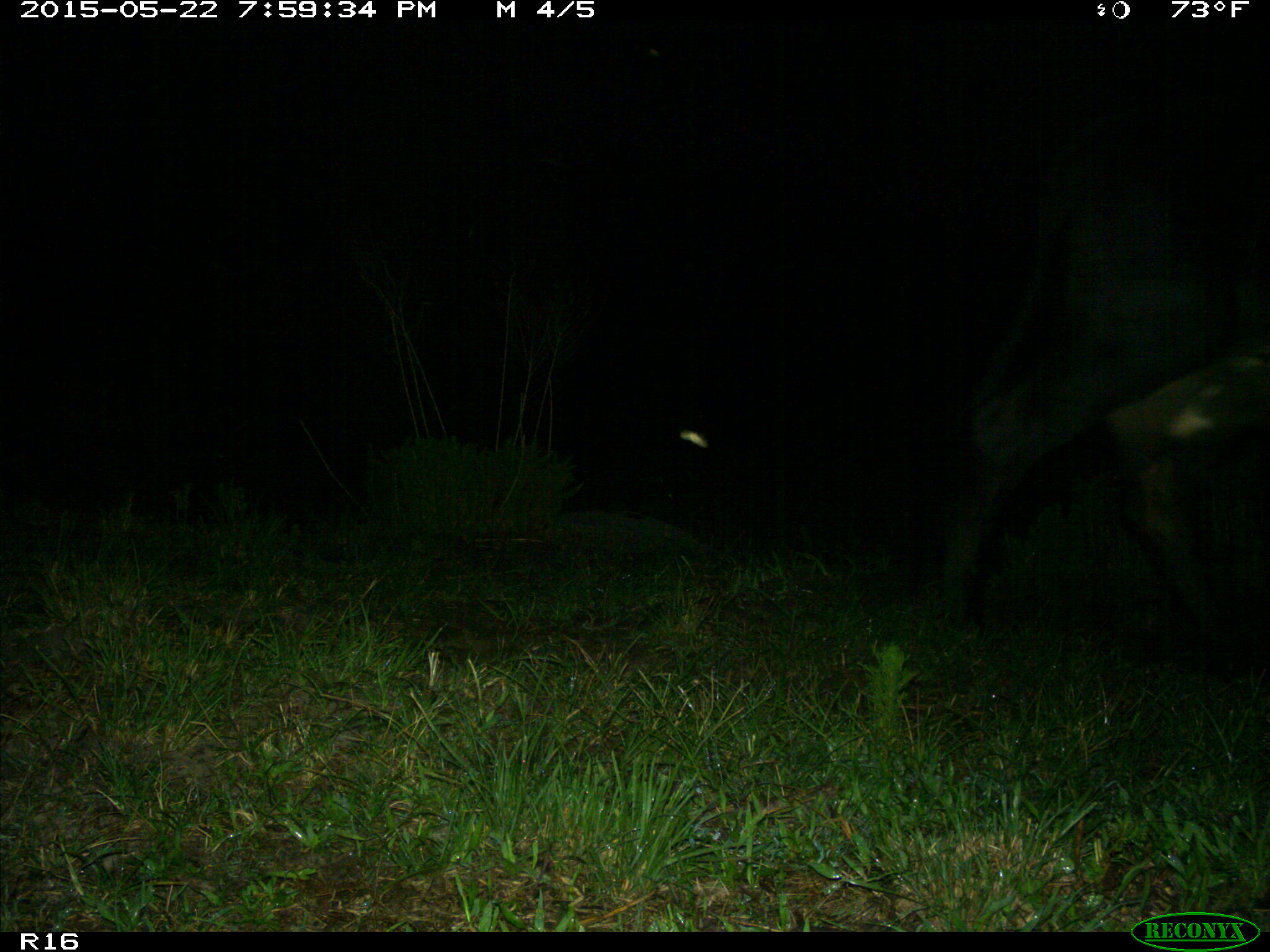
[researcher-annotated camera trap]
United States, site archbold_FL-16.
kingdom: Animalia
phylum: Chordata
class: Mammalia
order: Artiodactyla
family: Bovidae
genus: Bos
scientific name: Bos taurus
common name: domestic cow